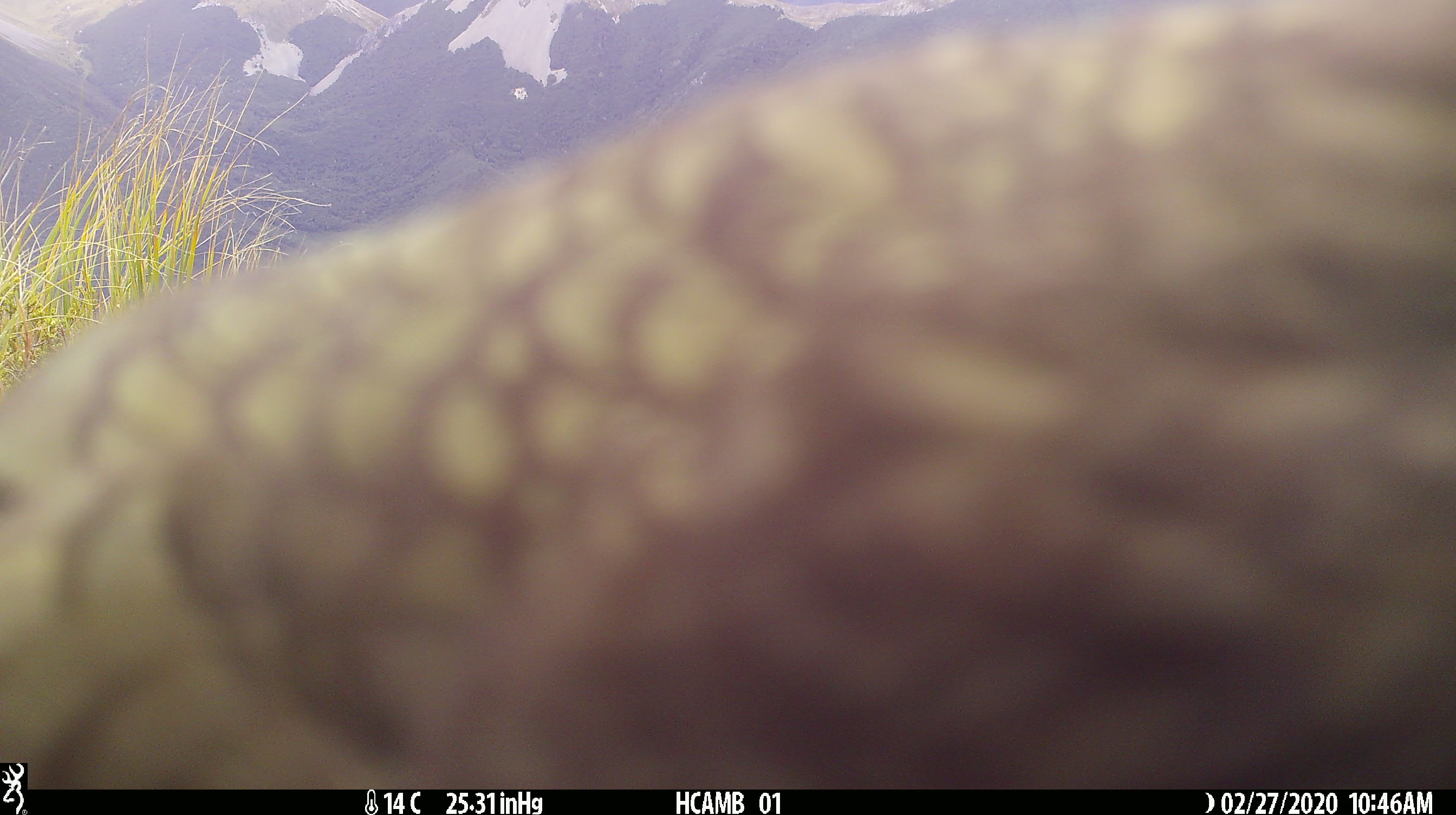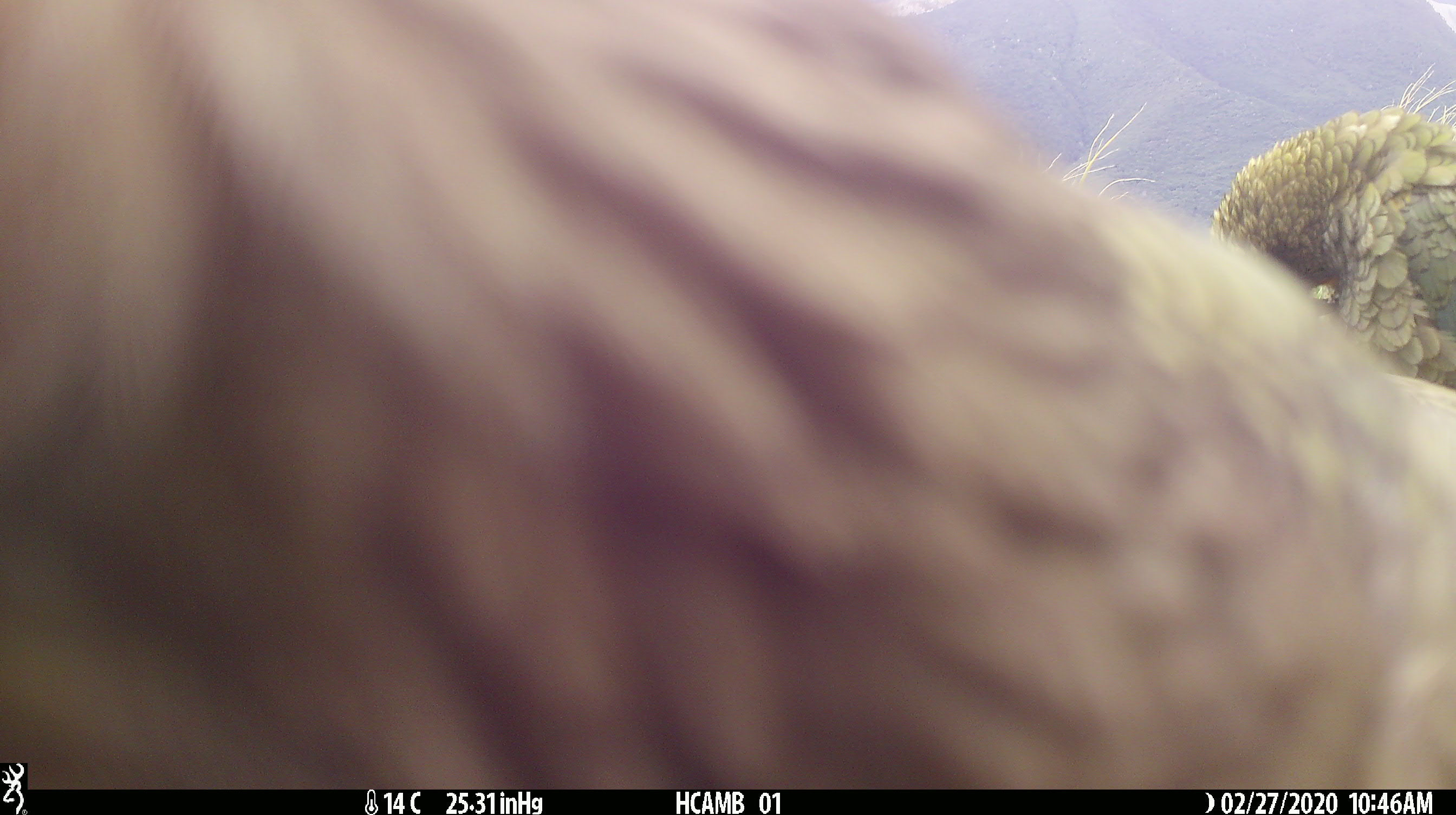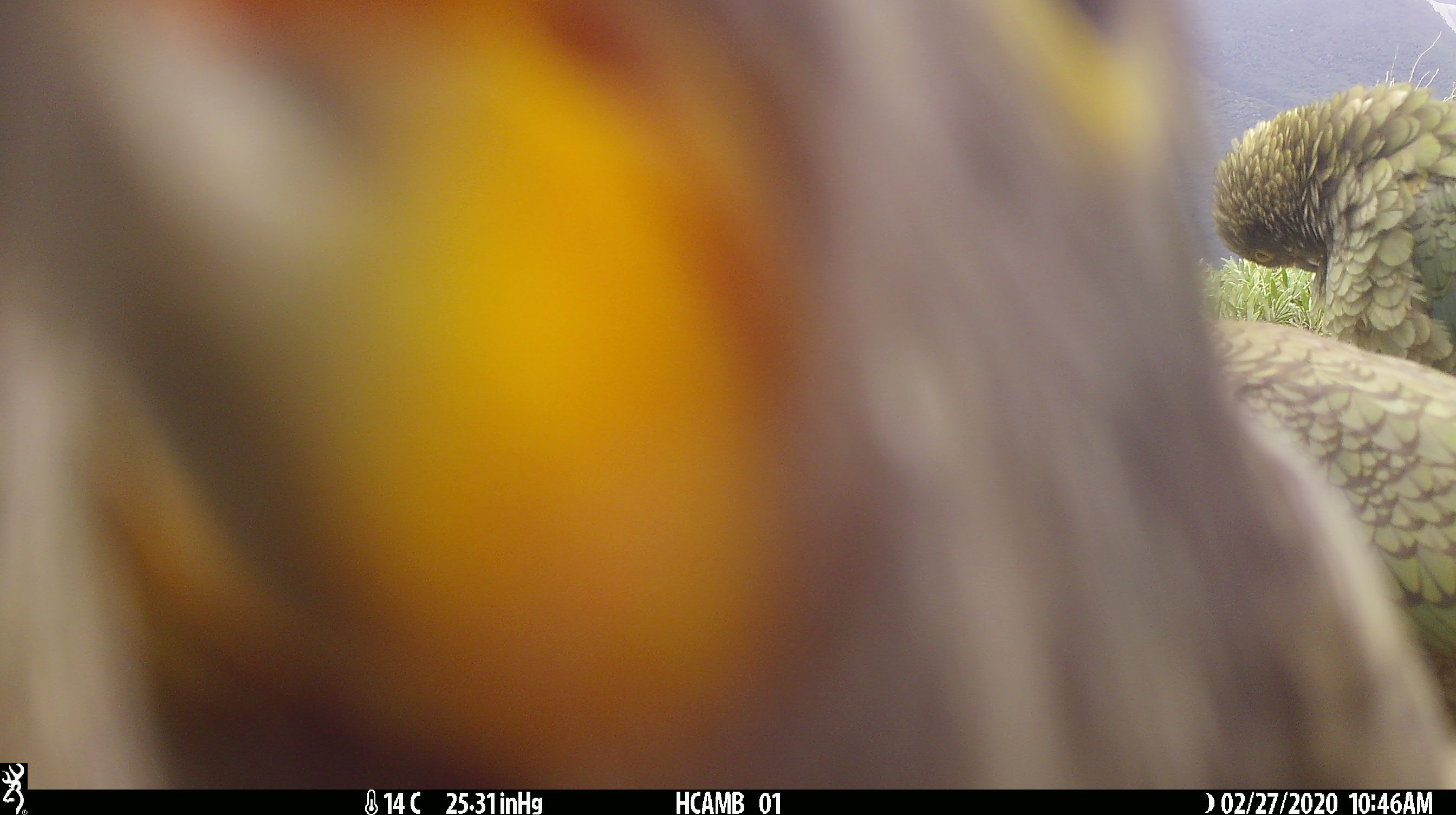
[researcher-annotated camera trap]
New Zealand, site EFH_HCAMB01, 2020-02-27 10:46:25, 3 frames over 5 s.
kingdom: Animalia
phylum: Chordata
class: Aves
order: Psittaciformes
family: Strigopidae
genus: Nestor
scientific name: Nestor notabilis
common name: kea